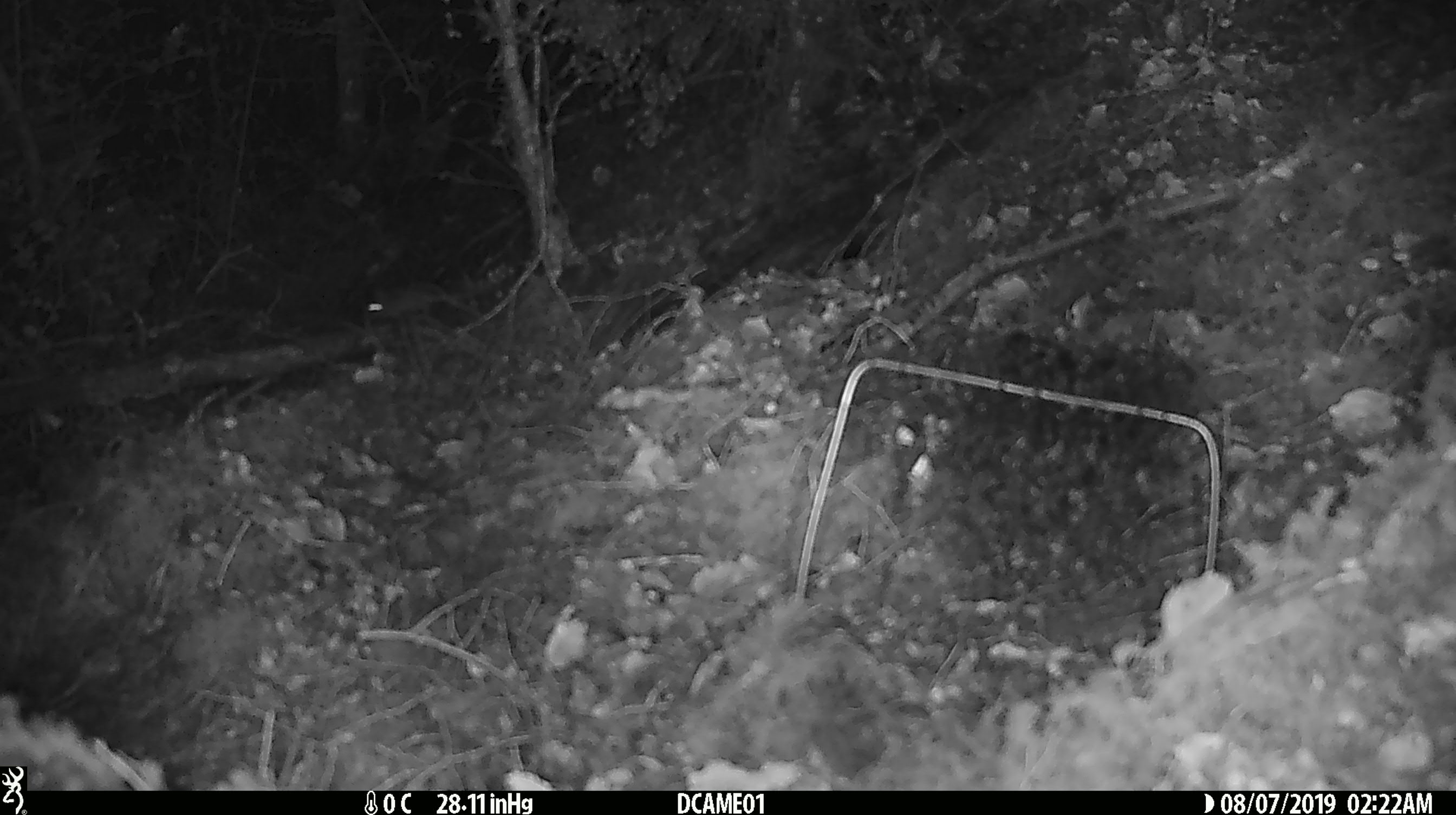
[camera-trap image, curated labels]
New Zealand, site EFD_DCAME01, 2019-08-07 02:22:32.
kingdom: Animalia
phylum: Chordata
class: Mammalia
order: Rodentia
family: Muridae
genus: Mus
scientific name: Mus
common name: mouse